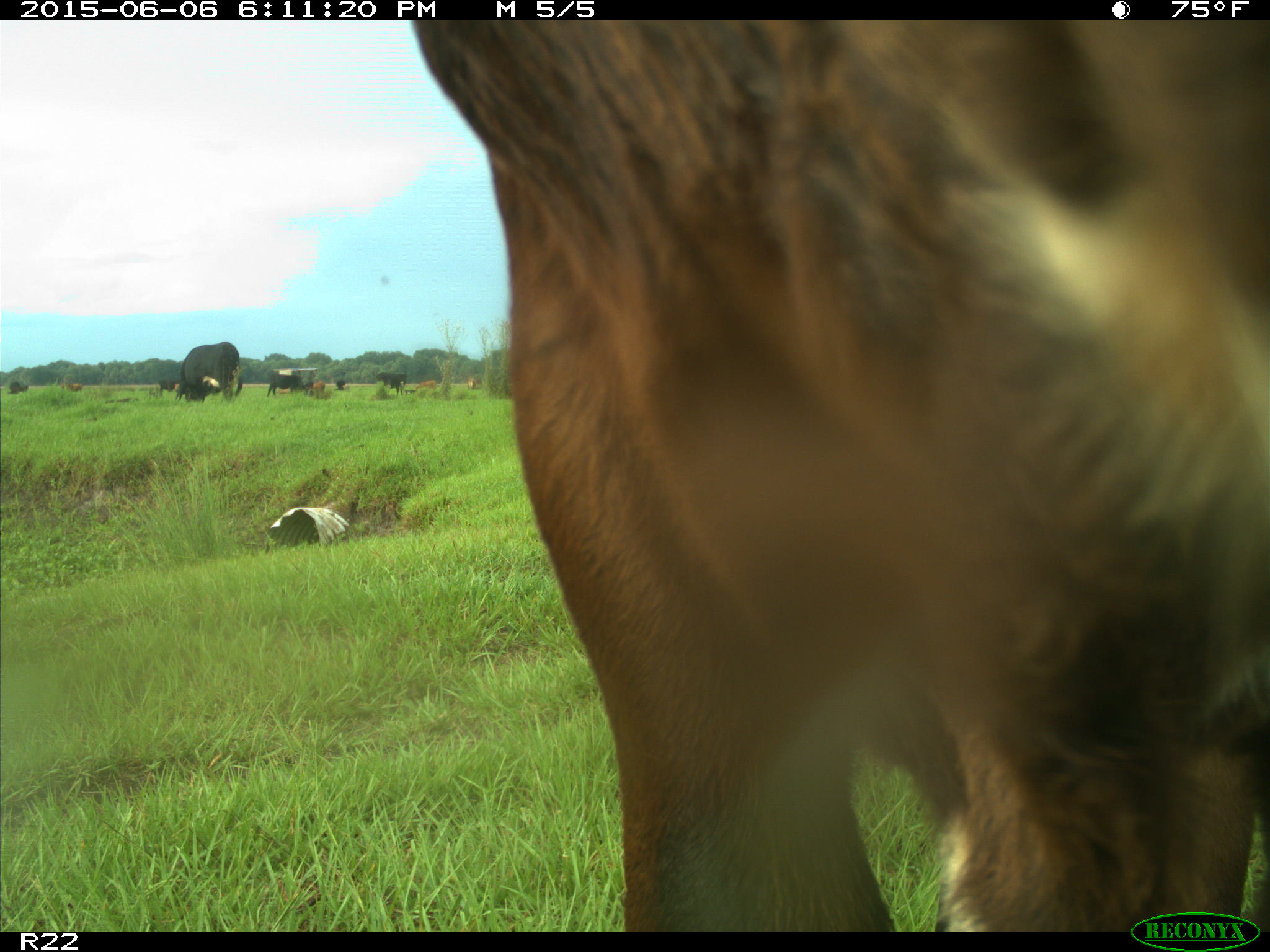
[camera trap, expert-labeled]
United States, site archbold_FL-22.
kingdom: Animalia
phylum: Chordata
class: Mammalia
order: Artiodactyla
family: Bovidae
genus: Bos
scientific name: Bos taurus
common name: domestic cow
Bos taurus (domestic cow).